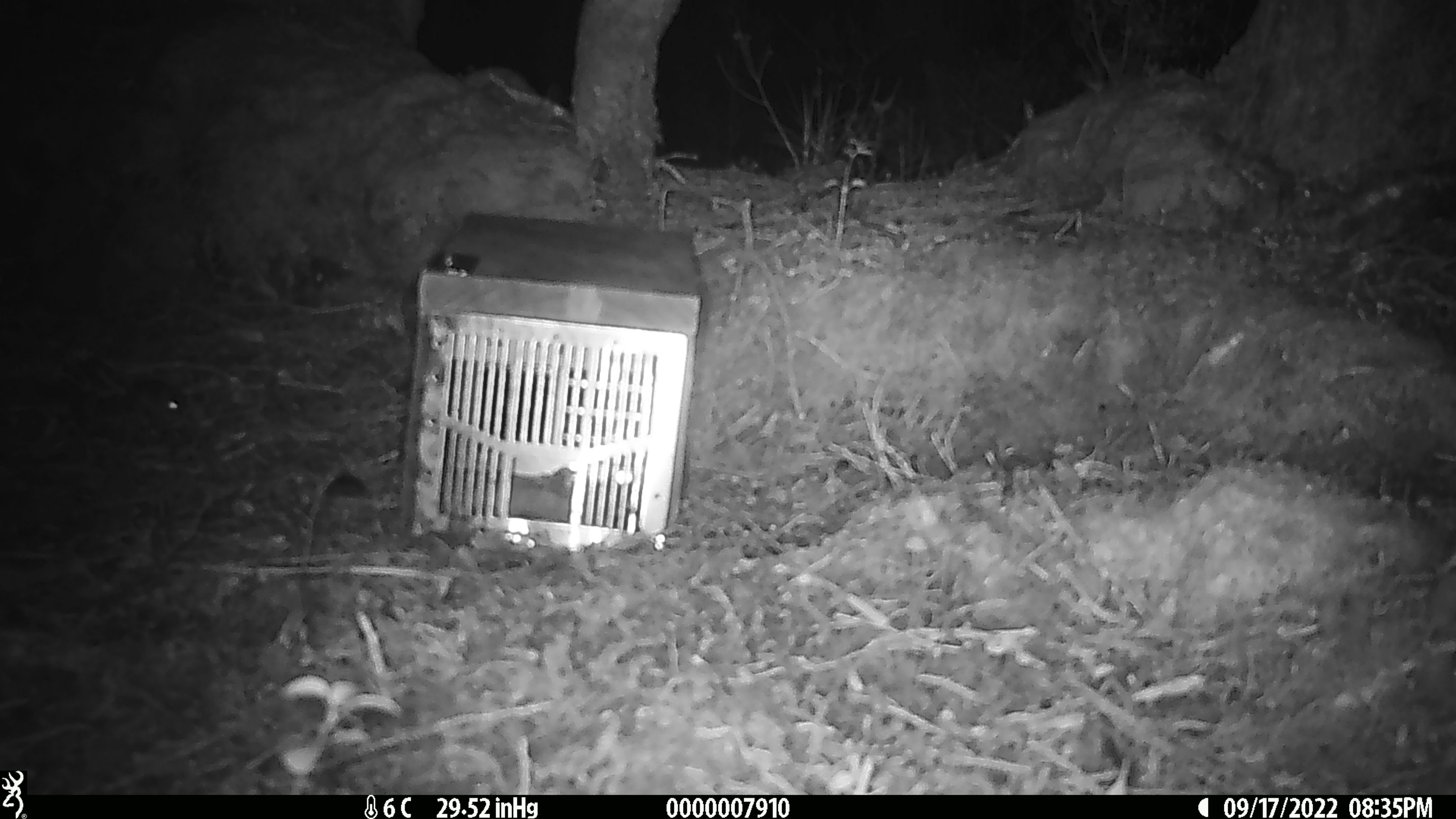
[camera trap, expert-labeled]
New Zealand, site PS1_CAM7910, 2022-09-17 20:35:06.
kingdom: Animalia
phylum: Chordata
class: Mammalia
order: Rodentia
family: Muridae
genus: Mus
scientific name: Mus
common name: mouse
Mouse (Mus).